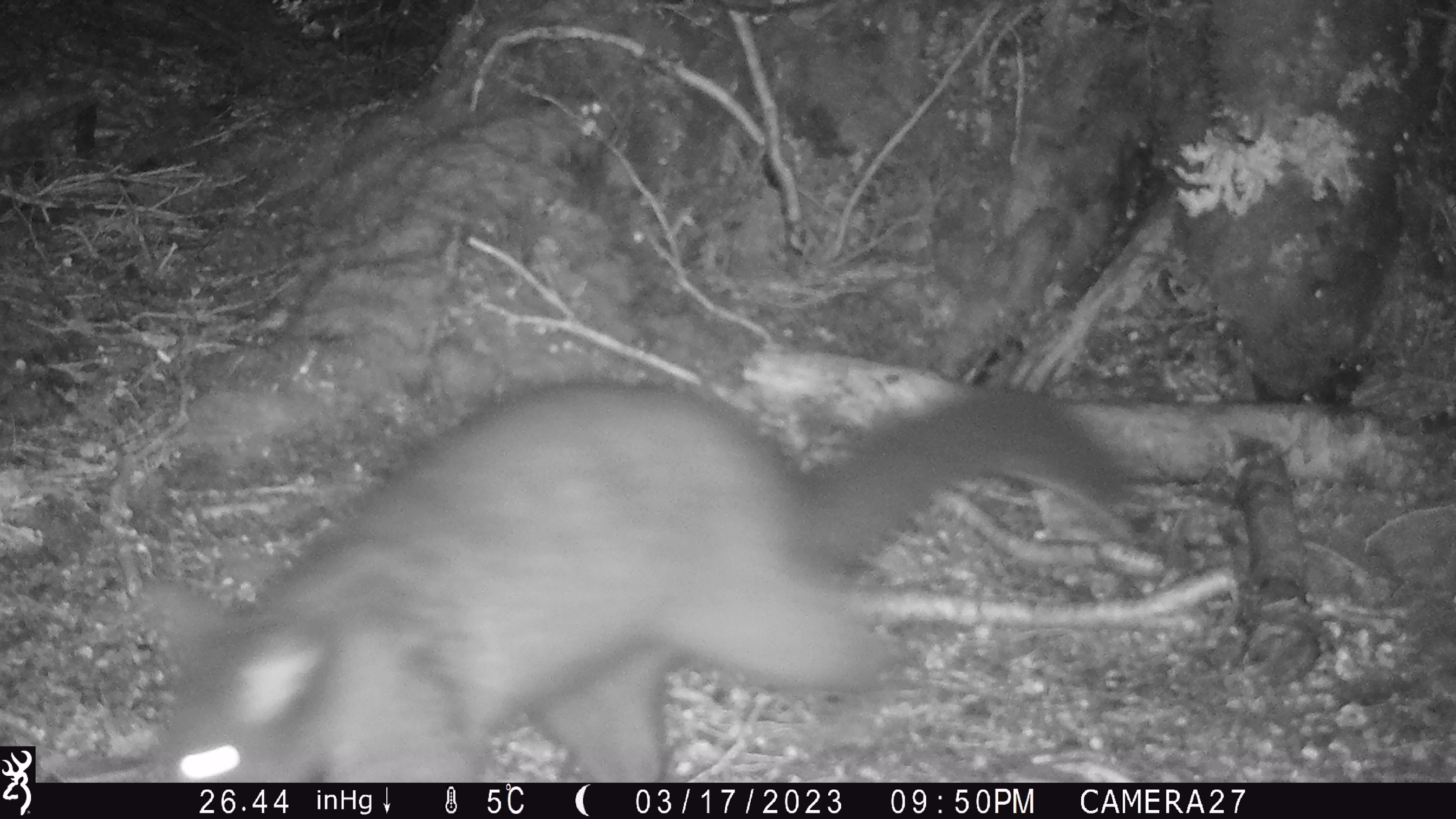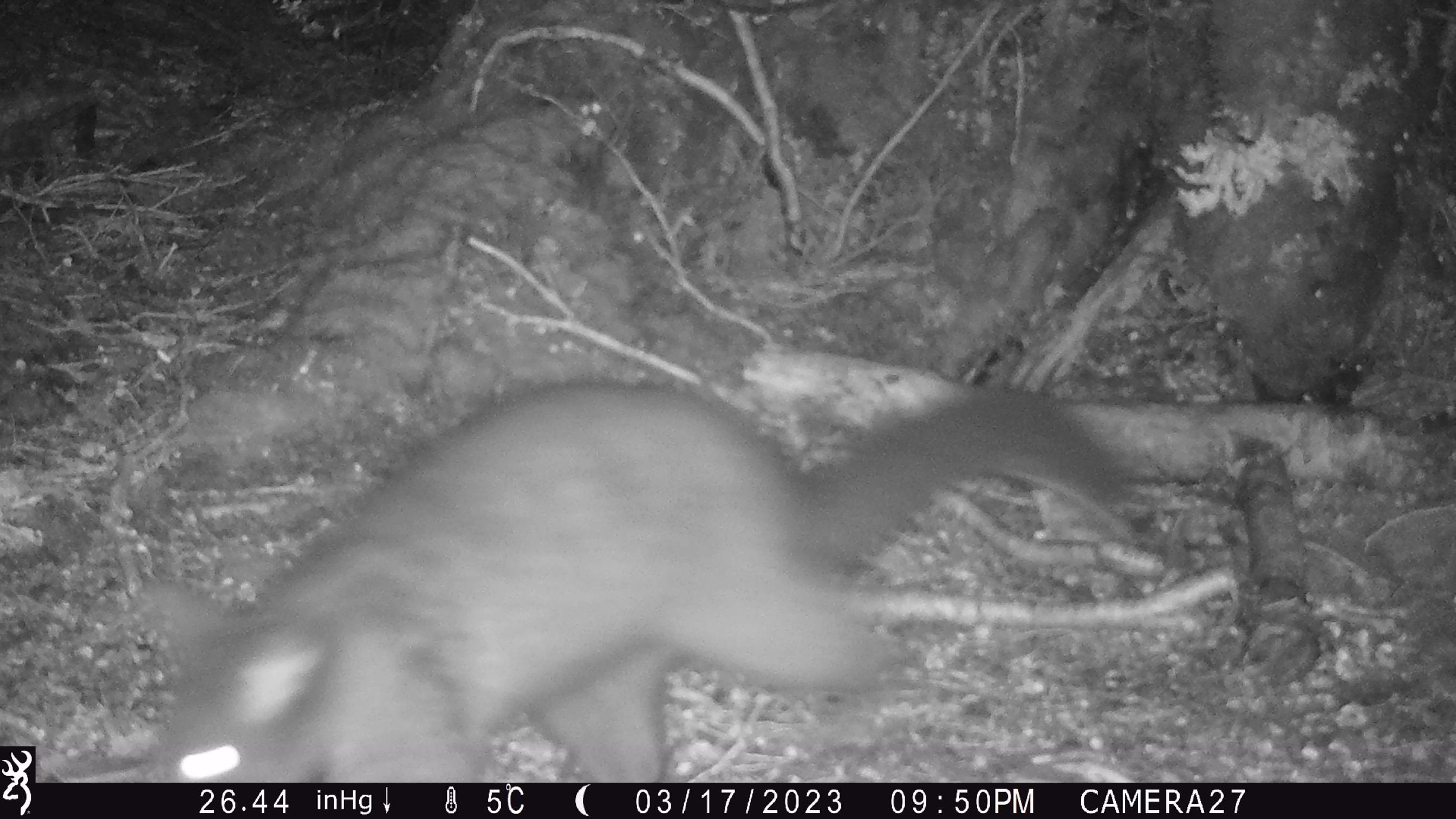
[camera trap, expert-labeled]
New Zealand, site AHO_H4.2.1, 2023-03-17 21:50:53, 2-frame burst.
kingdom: Animalia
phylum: Chordata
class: Mammalia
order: Diprotodontia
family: Phalangeridae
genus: Trichosurus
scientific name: Trichosurus vulpecula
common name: common brushtail possum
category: possum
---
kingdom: Animalia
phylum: Chordata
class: Mammalia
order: Carnivora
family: Mustelidae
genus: Mustela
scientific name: Mustela erminea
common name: stoat